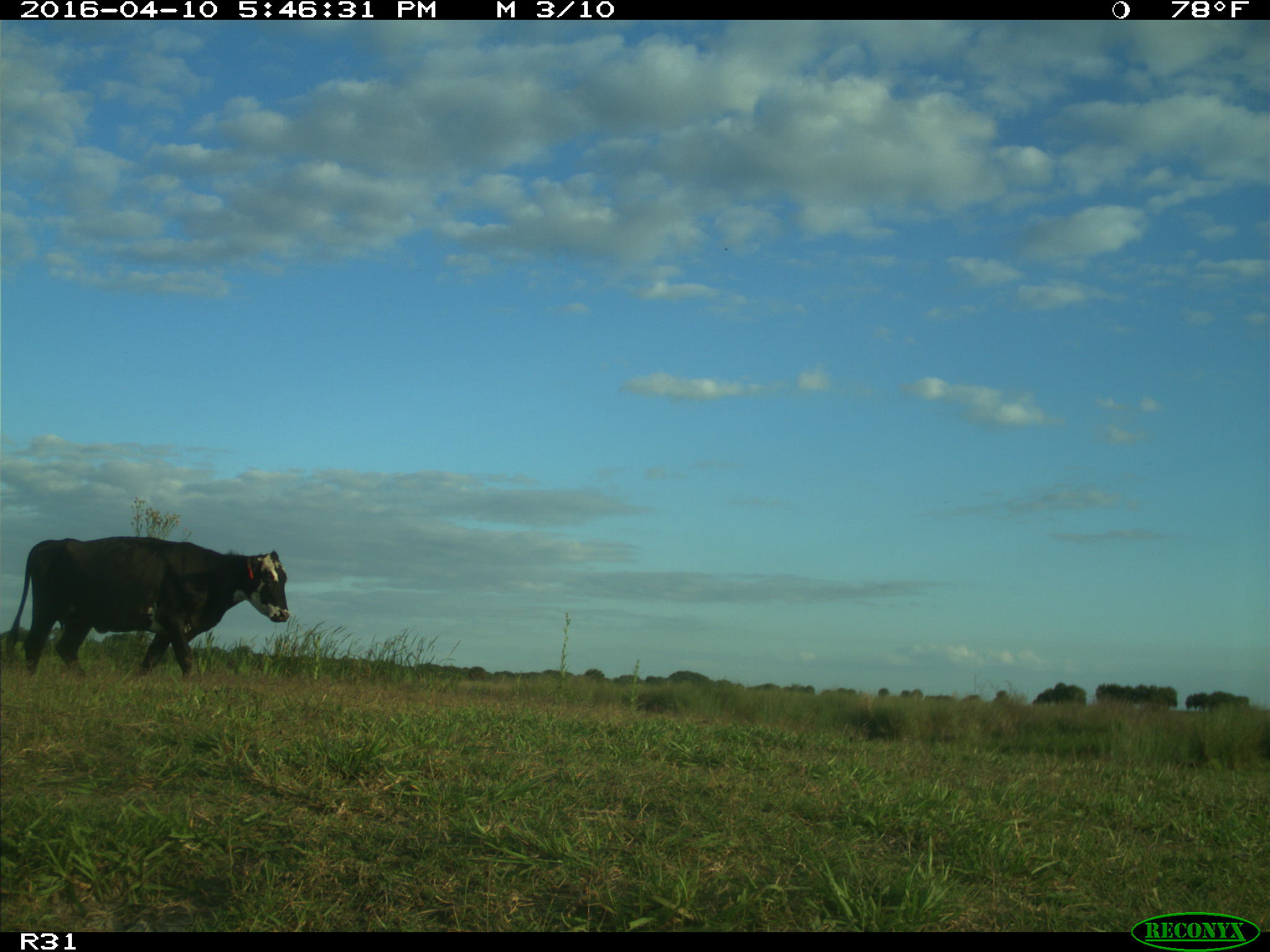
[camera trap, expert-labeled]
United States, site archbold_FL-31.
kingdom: Animalia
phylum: Chordata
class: Mammalia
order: Artiodactyla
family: Bovidae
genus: Bos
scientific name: Bos taurus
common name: domestic cow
Bos taurus (domestic cow).